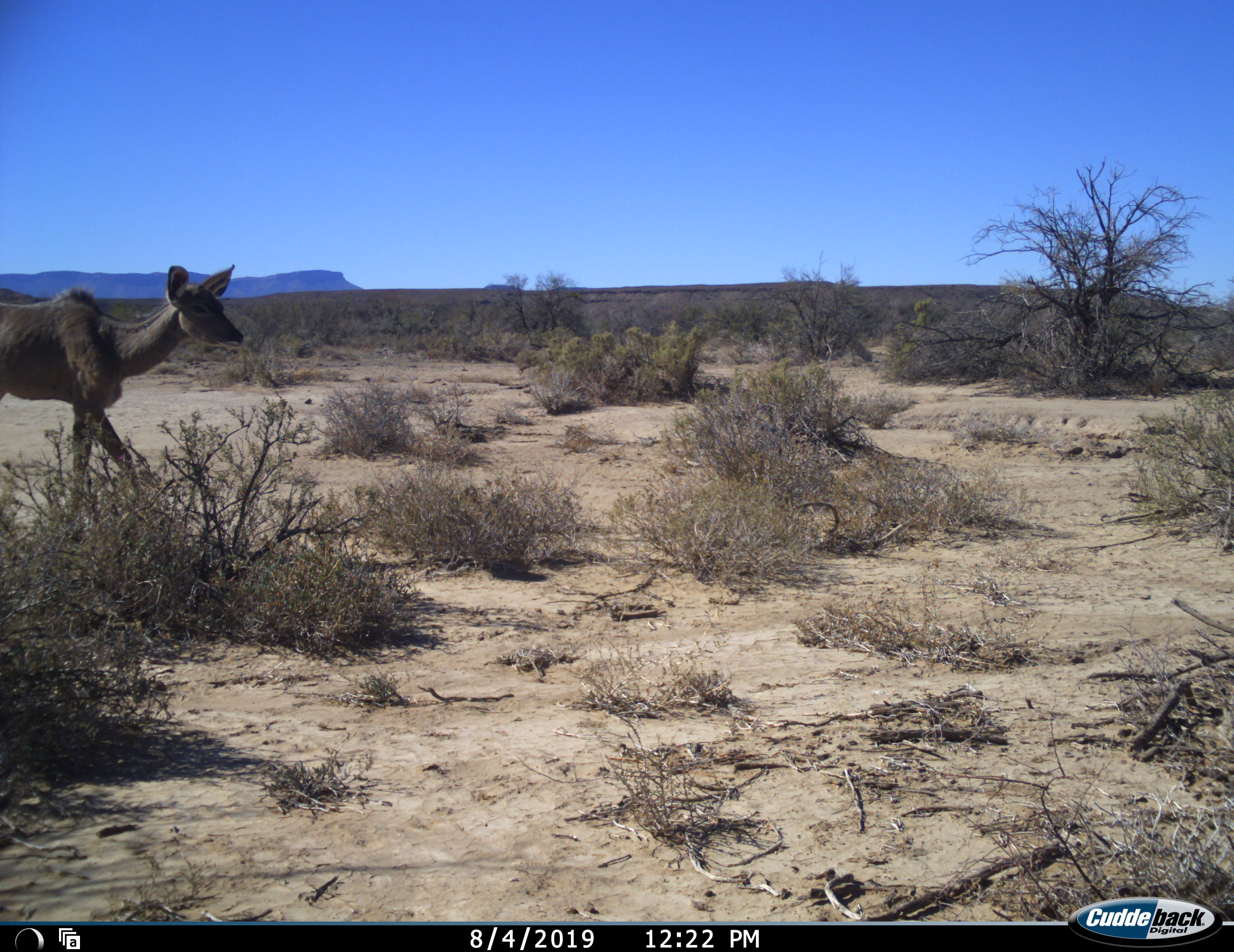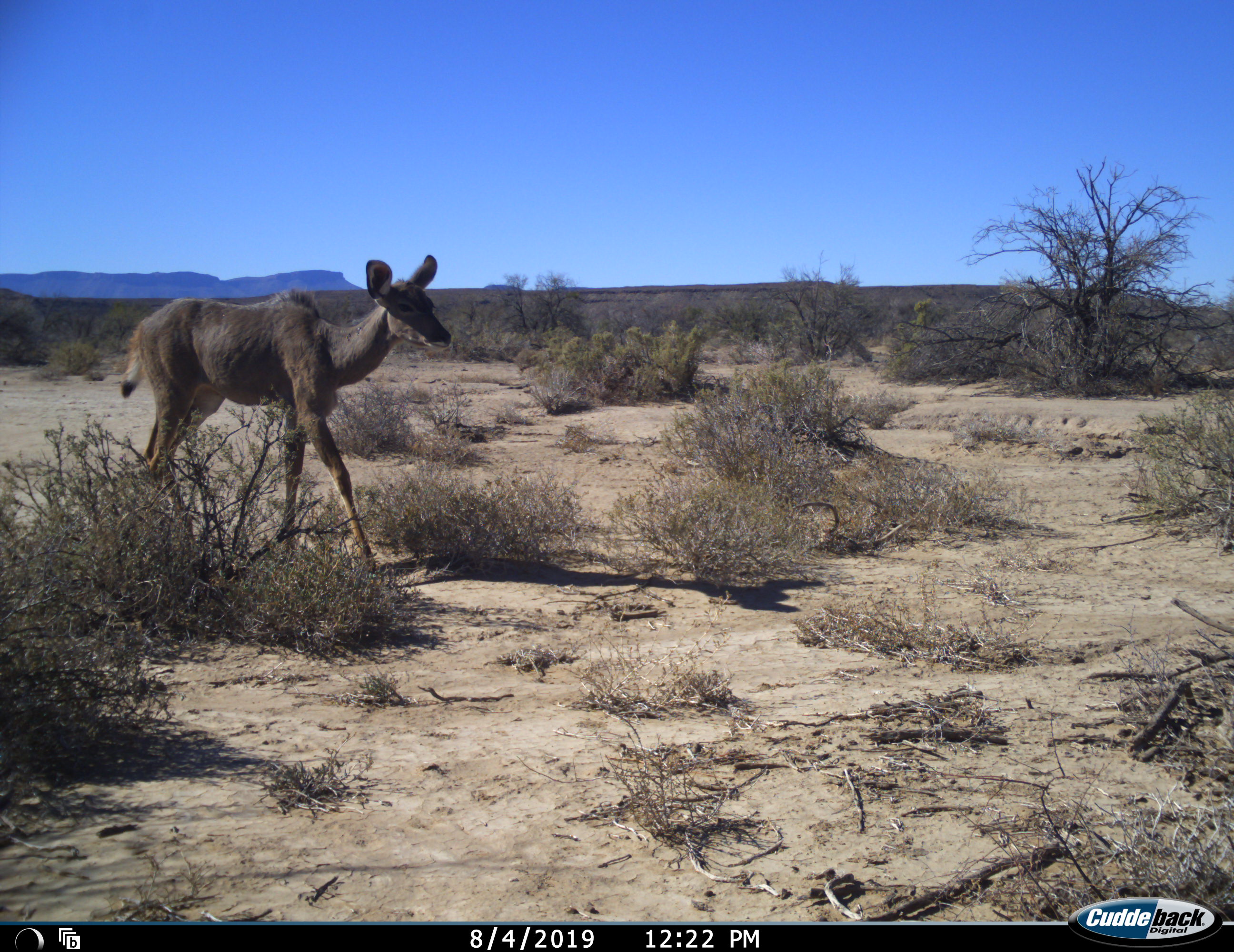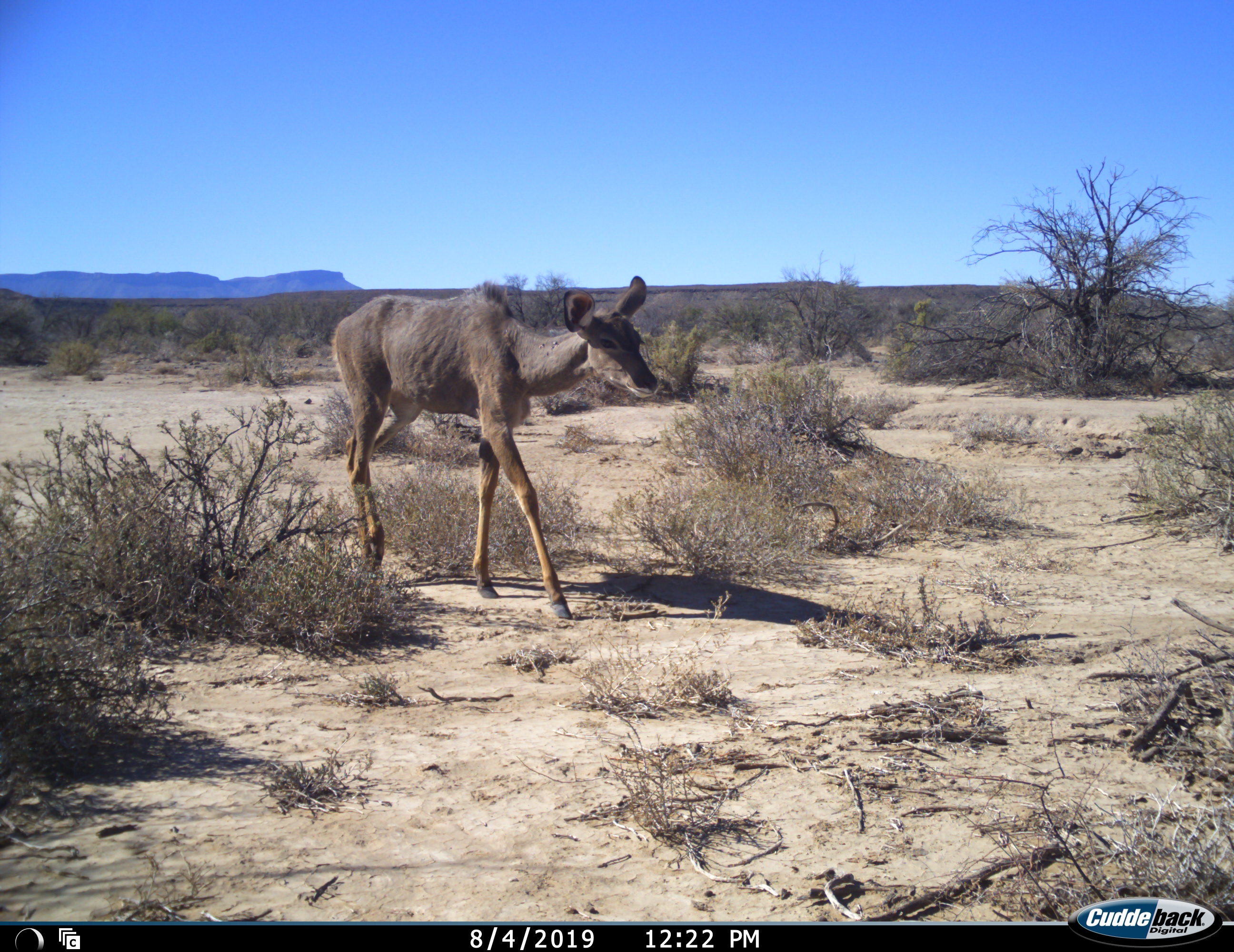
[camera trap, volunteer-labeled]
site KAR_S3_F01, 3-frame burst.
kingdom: Animalia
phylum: Chordata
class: Mammalia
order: Artiodactyla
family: Bovidae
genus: Tragelaphus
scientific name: Tragelaphus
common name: kudu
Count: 1.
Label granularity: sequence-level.